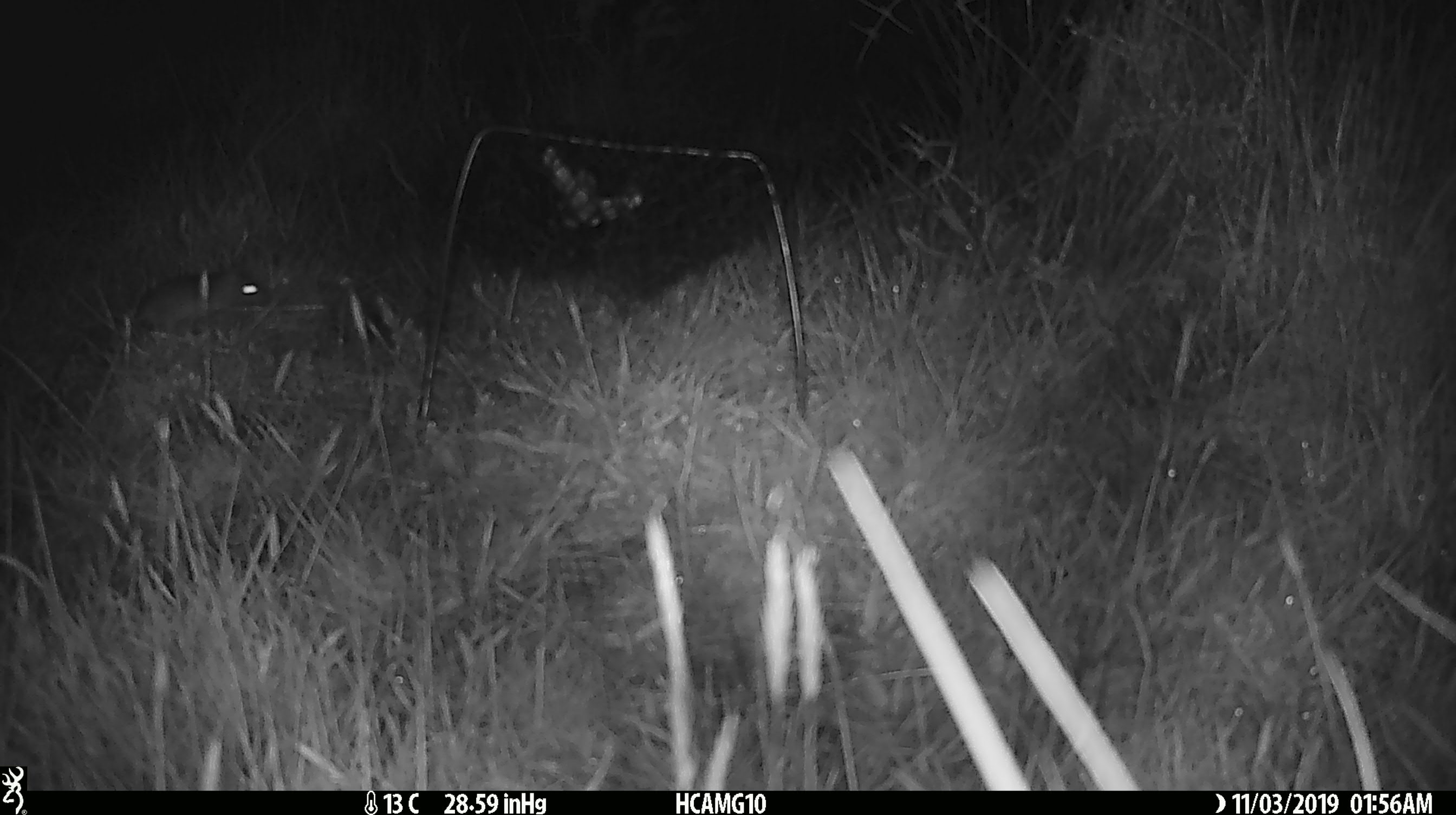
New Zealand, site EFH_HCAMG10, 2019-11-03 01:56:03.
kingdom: Animalia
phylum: Chordata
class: Mammalia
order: Rodentia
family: Muridae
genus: Mus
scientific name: Mus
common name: mouse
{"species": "mouse (Mus)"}